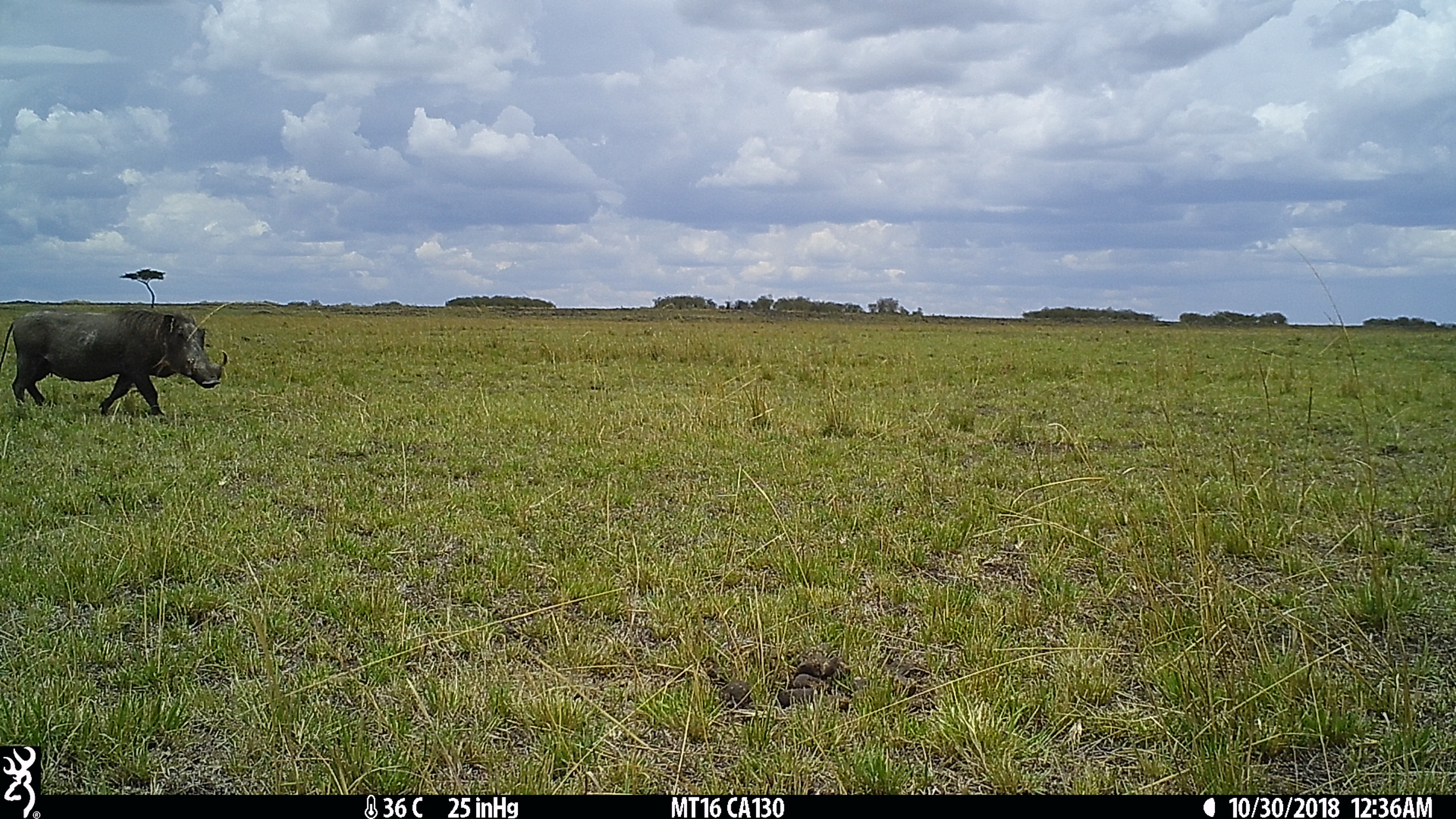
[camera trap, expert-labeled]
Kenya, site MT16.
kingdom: Animalia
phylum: Chordata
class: Mammalia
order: Artiodactyla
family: Suidae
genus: Phacochoerus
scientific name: Phacochoerus africanus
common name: common warthog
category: warthog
Warthog (common warthog) (Phacochoerus africanus).